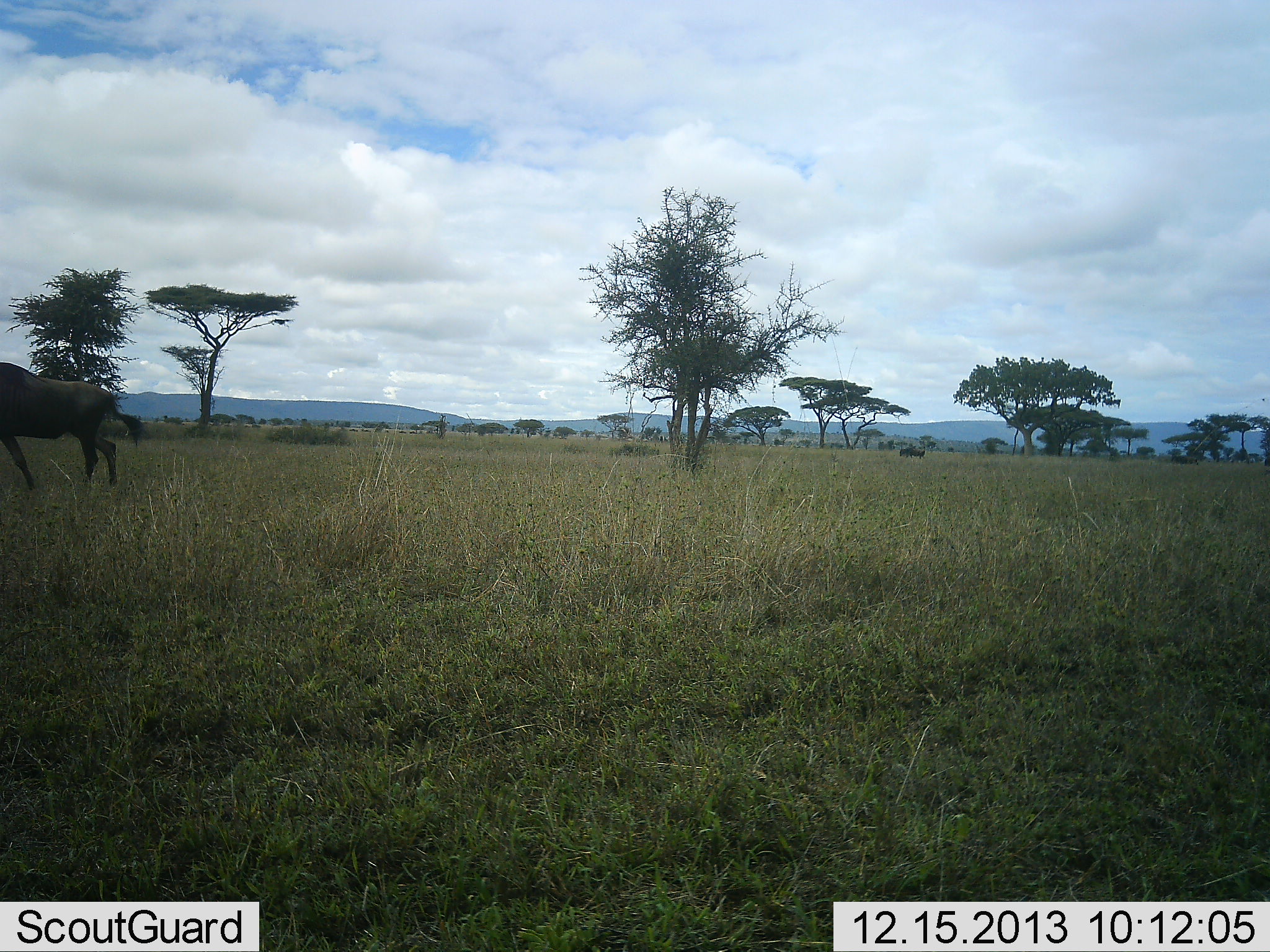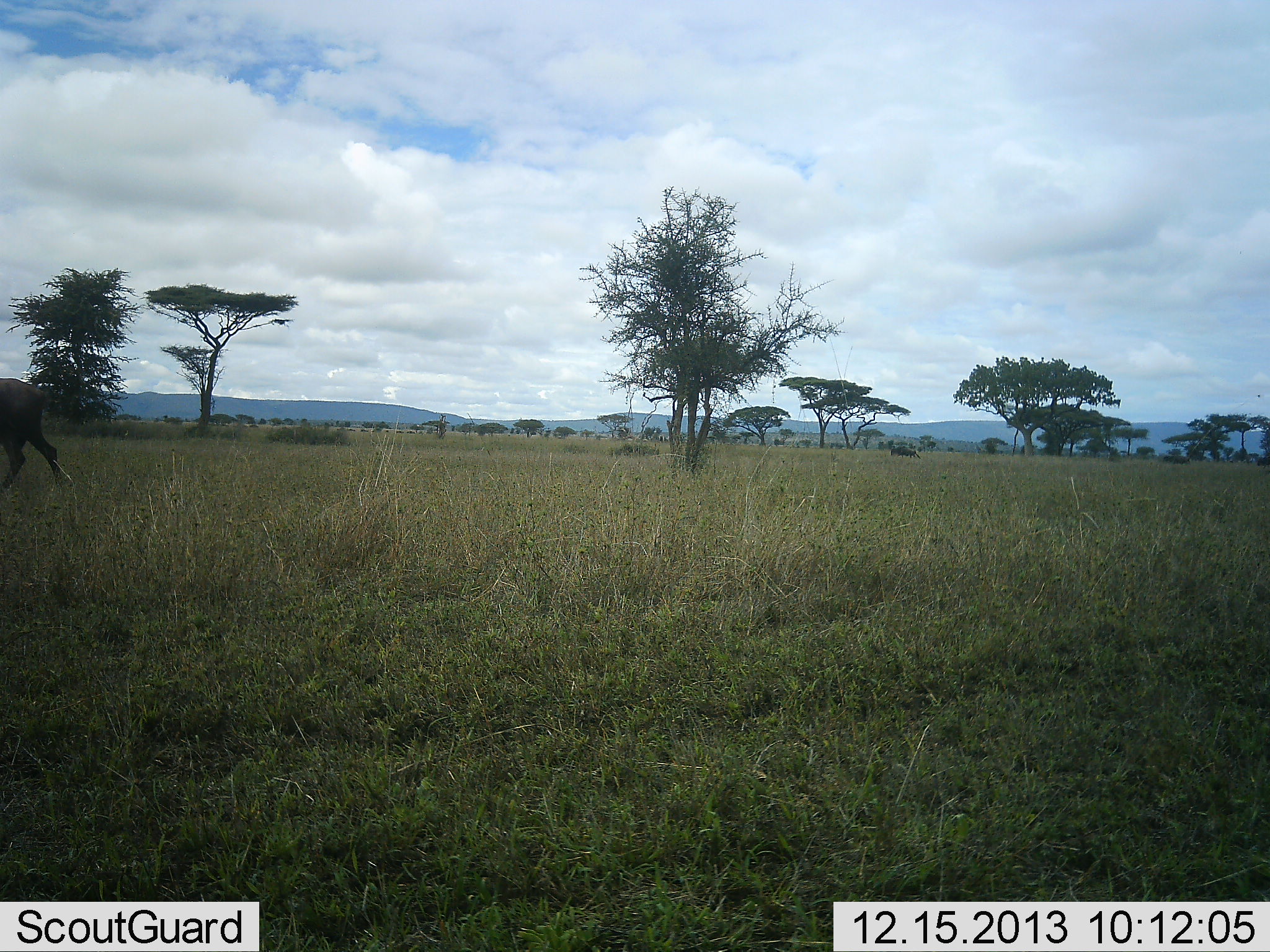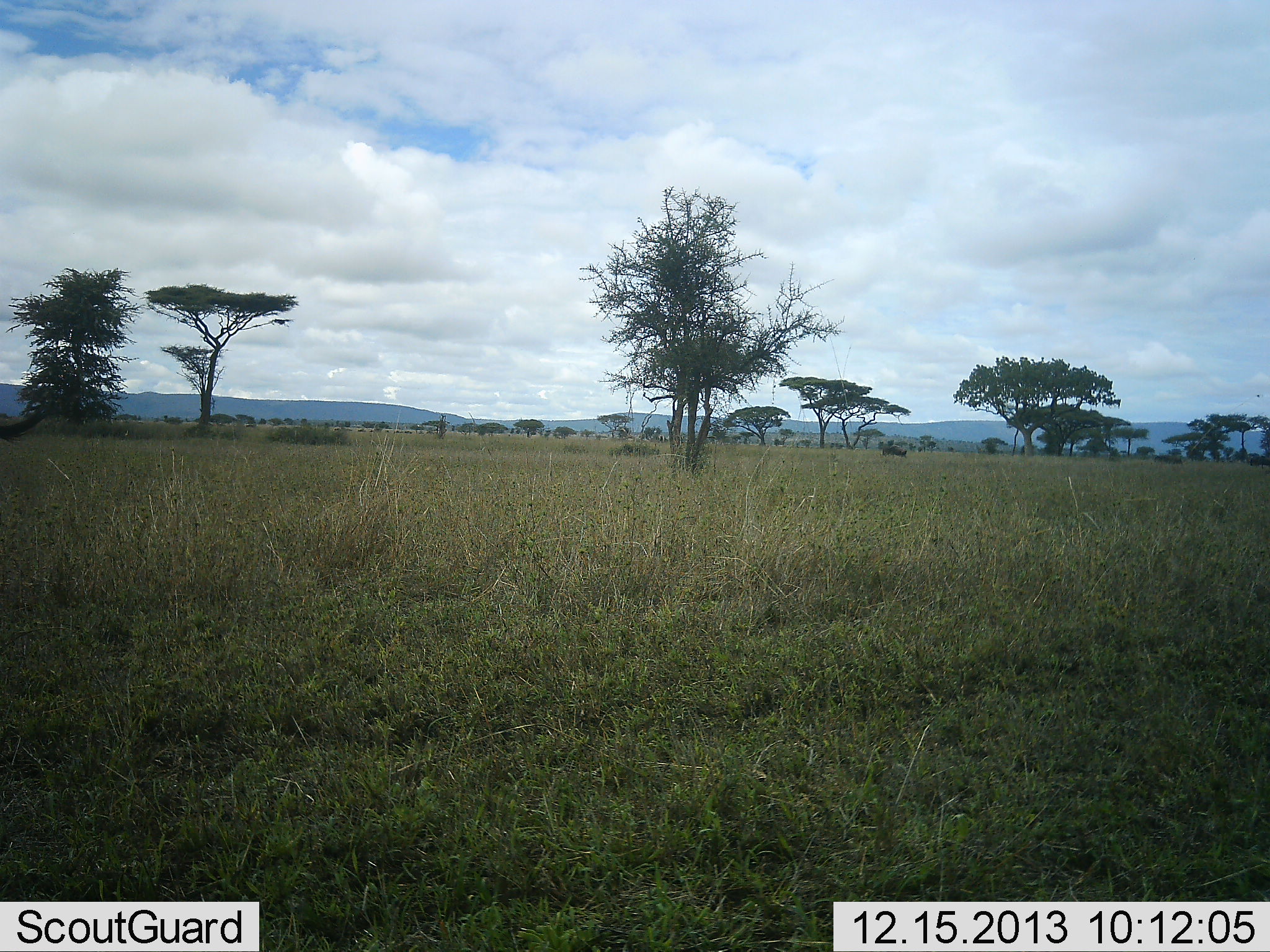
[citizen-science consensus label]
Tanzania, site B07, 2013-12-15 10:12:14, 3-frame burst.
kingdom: Animalia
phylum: Chordata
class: Mammalia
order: Artiodactyla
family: Bovidae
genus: Connochaetes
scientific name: Connochaetes taurinus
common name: blue wildebeest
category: wildebeest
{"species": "wildebeest (blue wildebeest) (Connochaetes taurinus)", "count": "1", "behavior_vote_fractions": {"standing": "10%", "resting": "0%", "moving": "100%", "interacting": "0%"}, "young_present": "0%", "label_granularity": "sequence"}